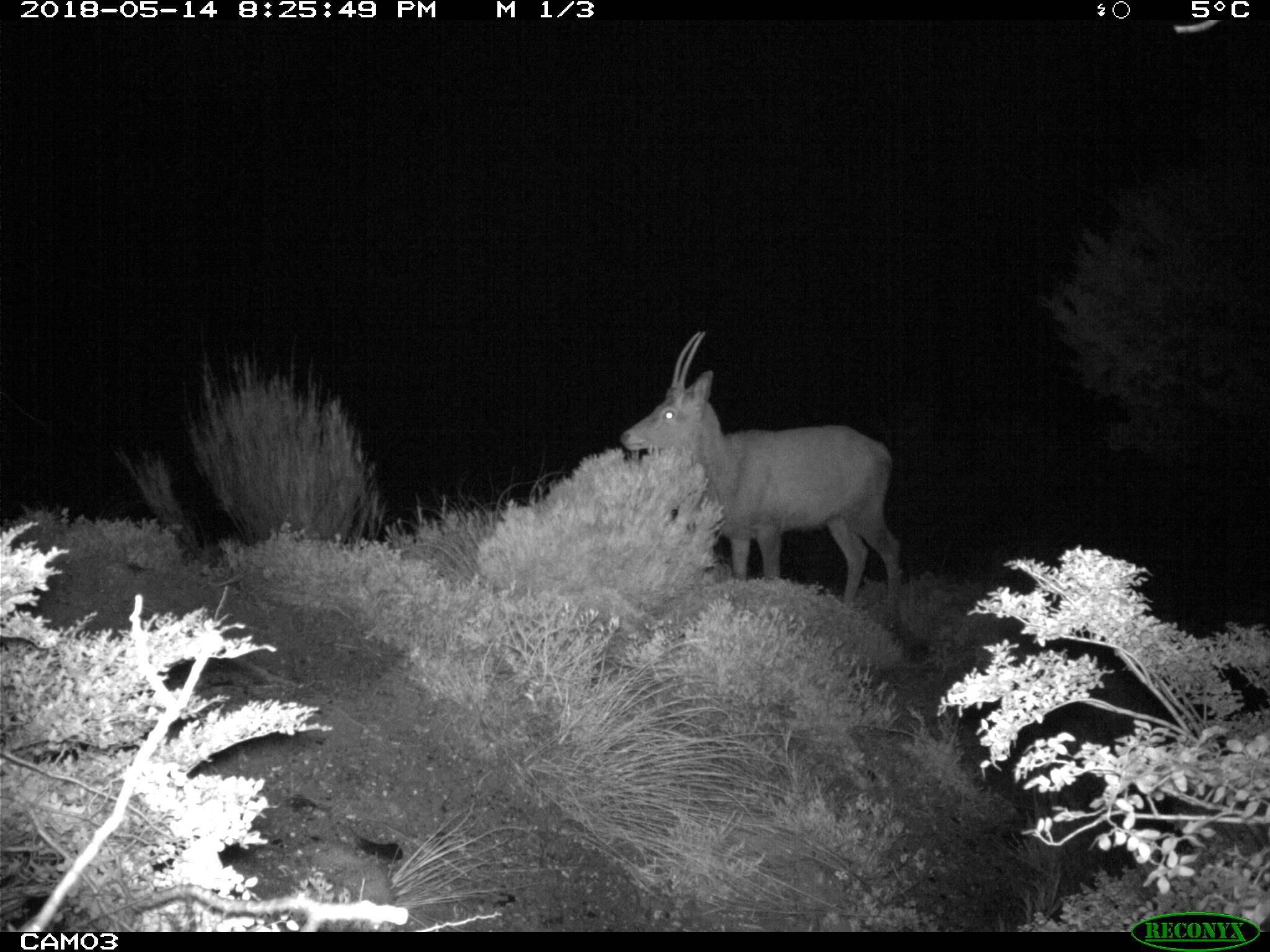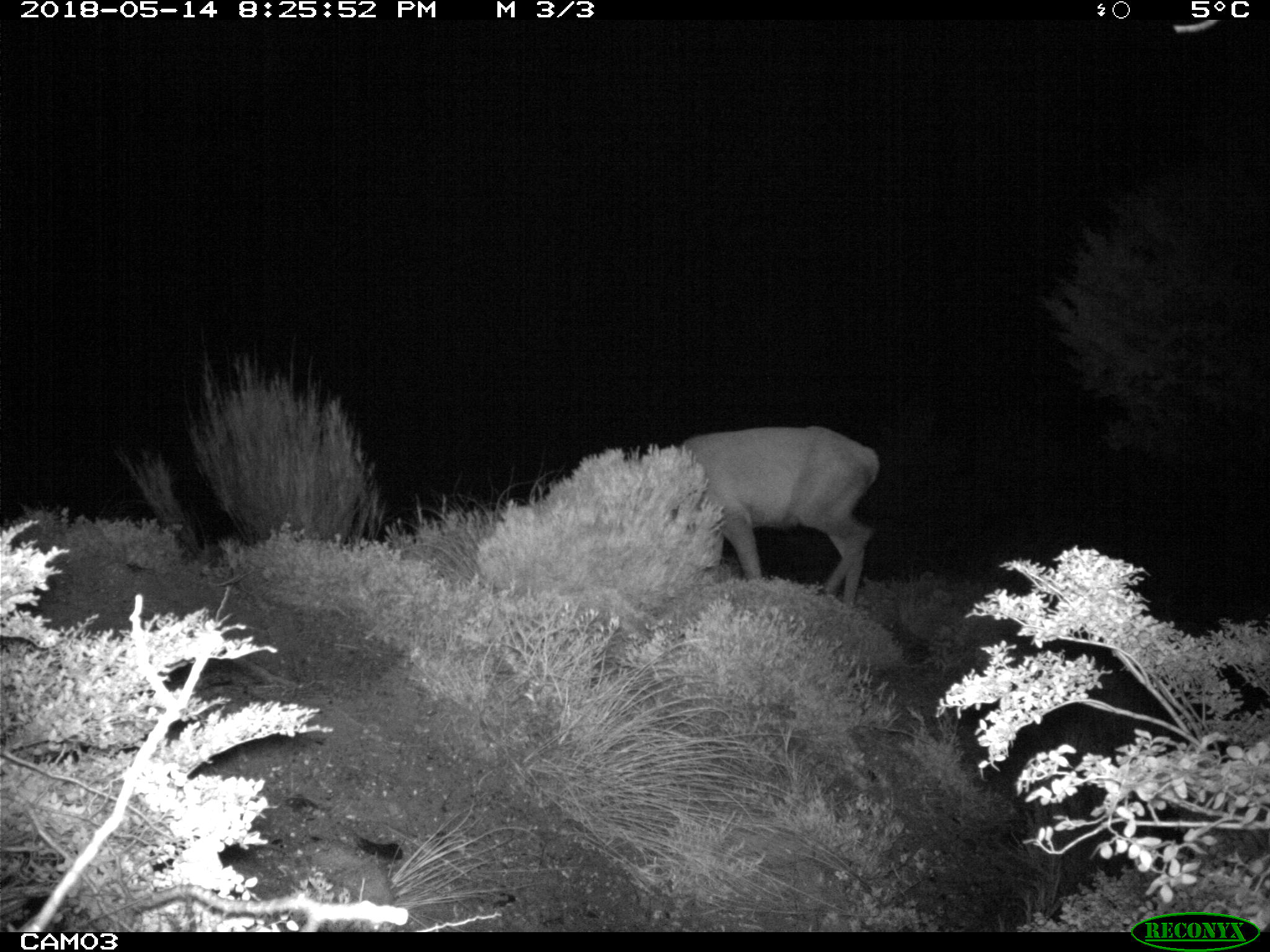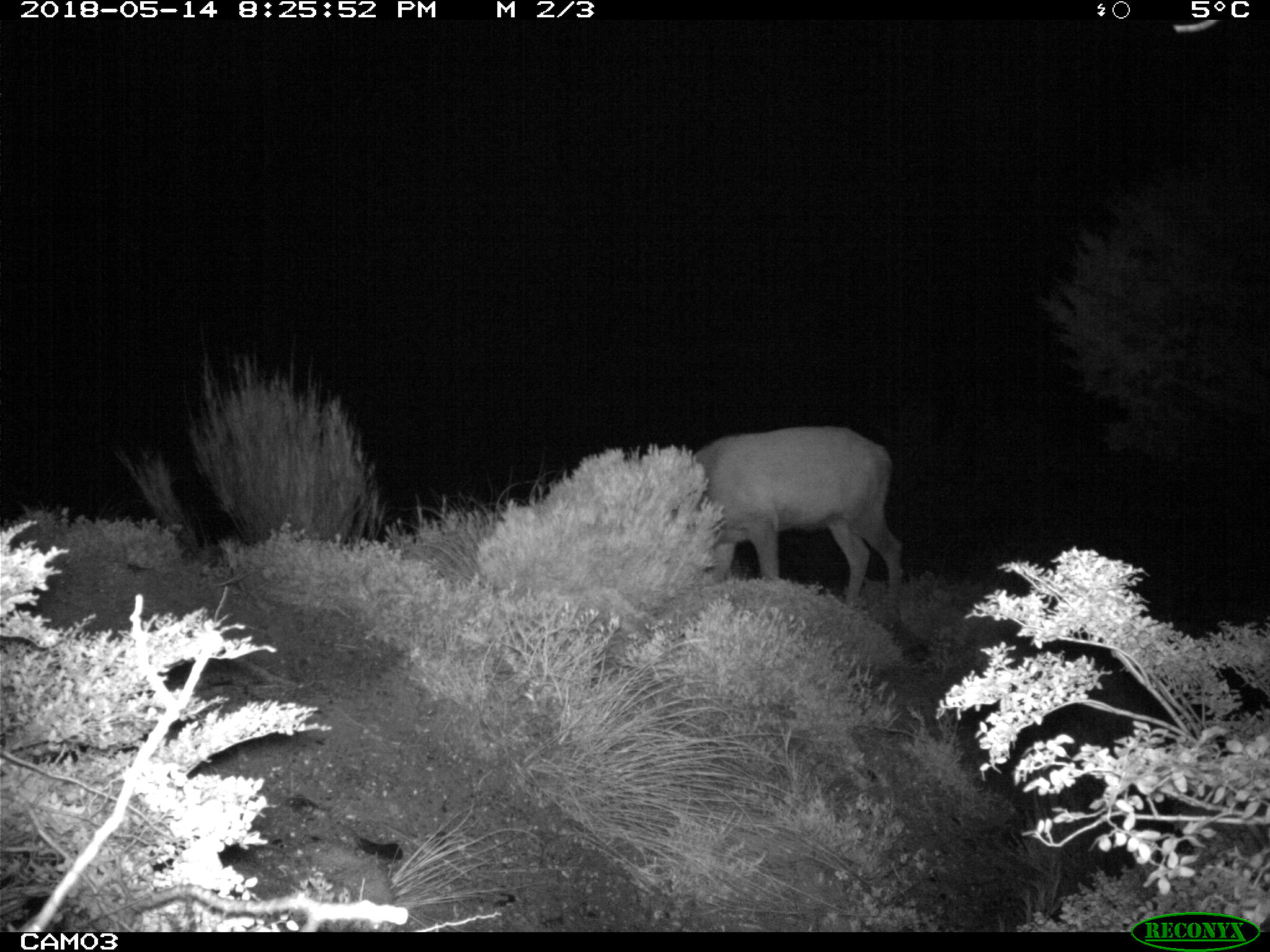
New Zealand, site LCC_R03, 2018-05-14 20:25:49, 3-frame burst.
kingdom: Animalia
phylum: Chordata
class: Mammalia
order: Artiodactyla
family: Cervidae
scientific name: Cervidae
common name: deer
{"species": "deer (Cervidae)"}